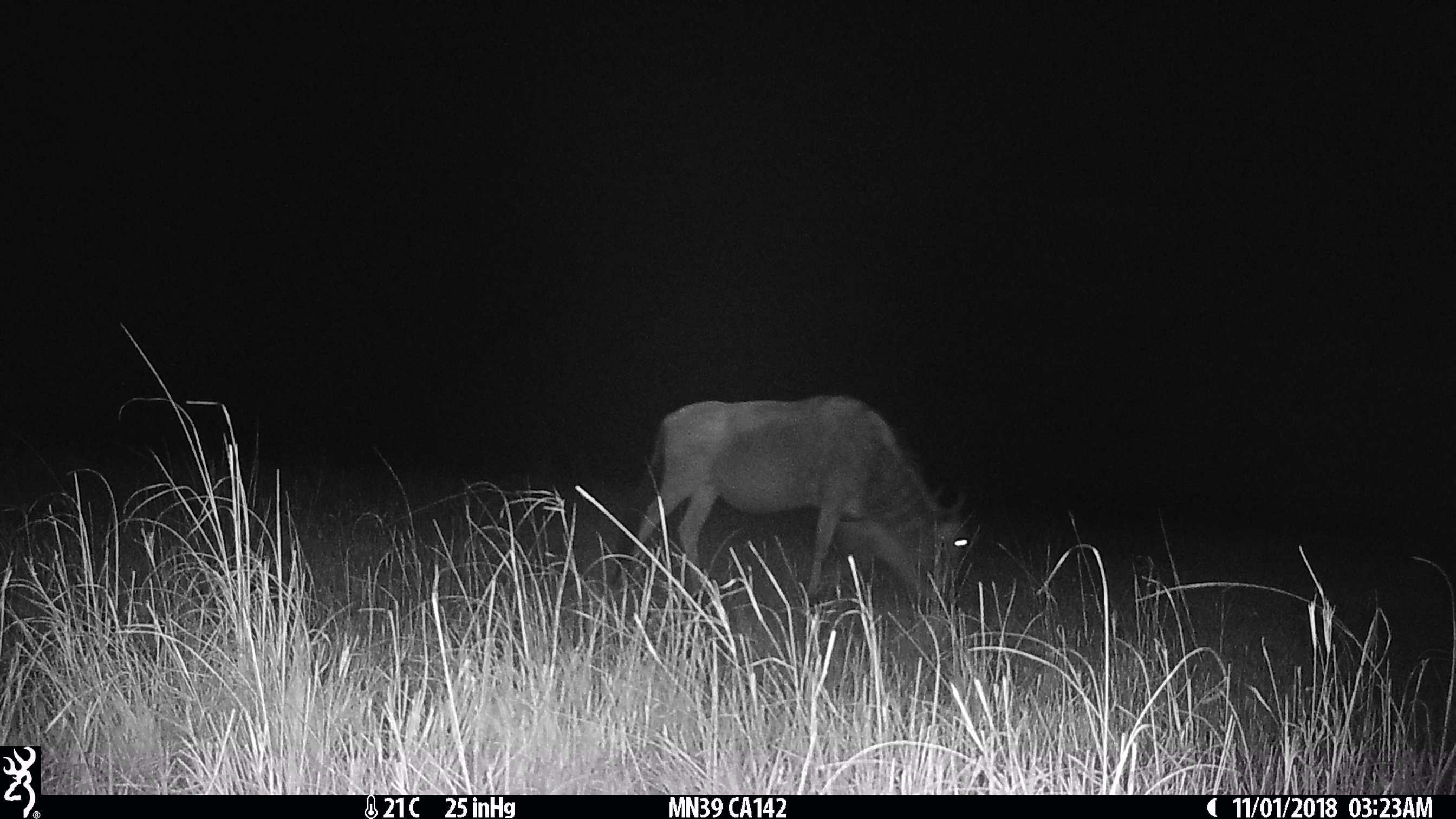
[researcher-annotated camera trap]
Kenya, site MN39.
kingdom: Animalia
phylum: Chordata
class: Mammalia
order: Artiodactyla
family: Bovidae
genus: Connochaetes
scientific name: Connochaetes taurinus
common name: blue wildebeest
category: wildebeest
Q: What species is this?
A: Wildebeest (blue wildebeest) (Connochaetes taurinus).